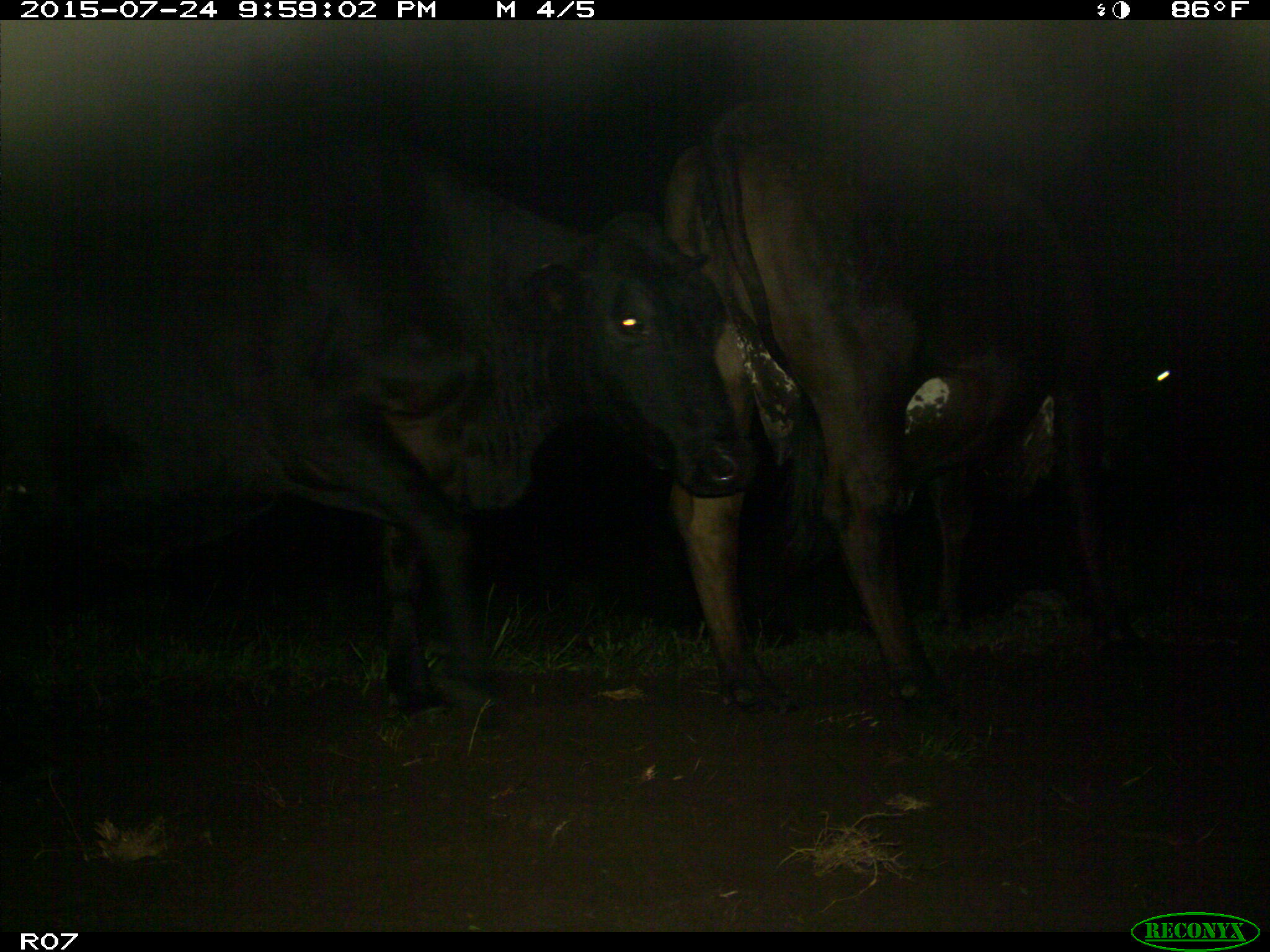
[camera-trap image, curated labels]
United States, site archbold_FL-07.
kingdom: Animalia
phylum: Chordata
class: Mammalia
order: Artiodactyla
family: Bovidae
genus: Bos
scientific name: Bos taurus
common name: domestic cow